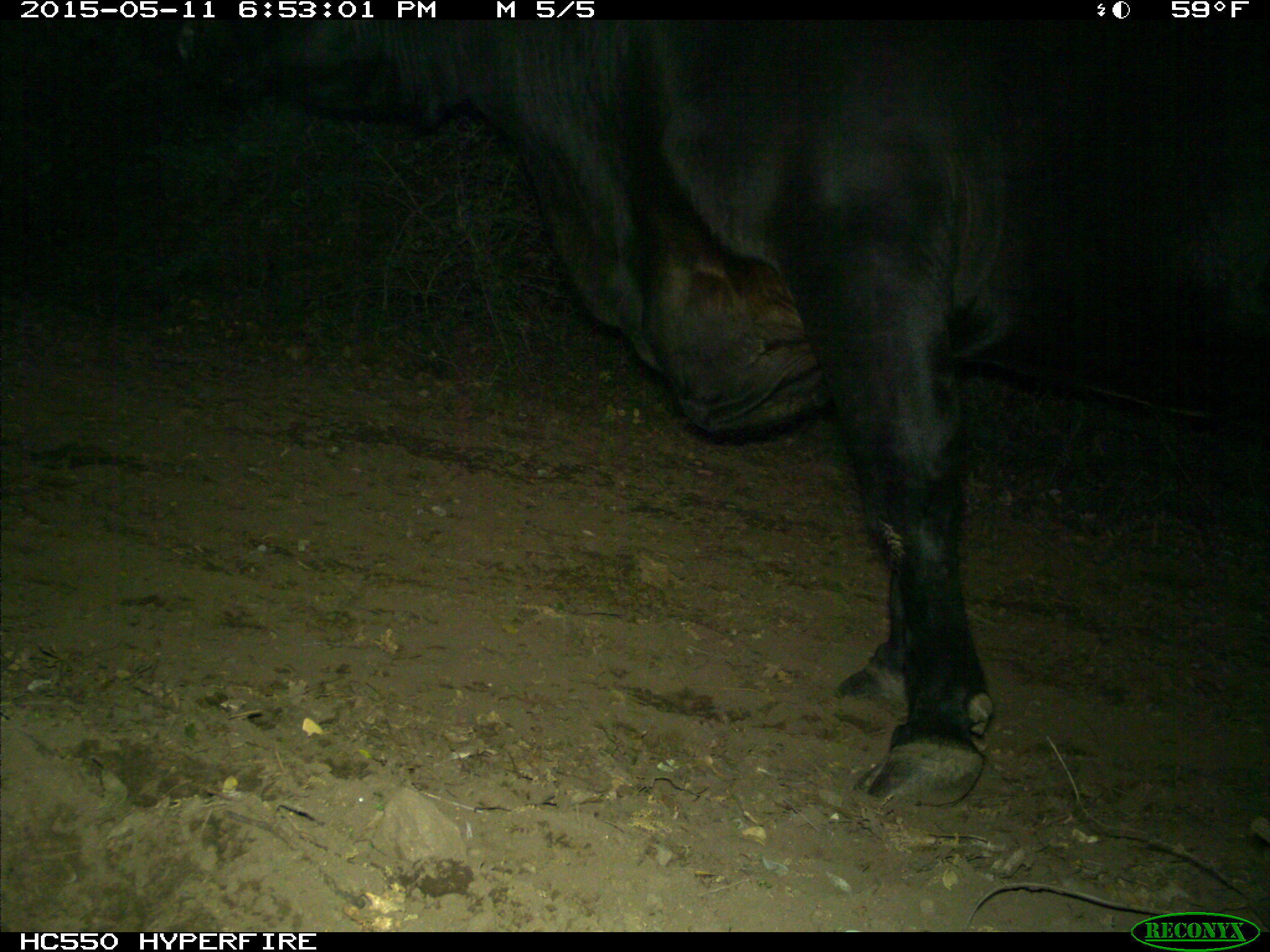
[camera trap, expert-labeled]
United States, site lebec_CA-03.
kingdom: Animalia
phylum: Chordata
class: Mammalia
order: Artiodactyla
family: Bovidae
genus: Bos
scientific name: Bos taurus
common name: domestic cow